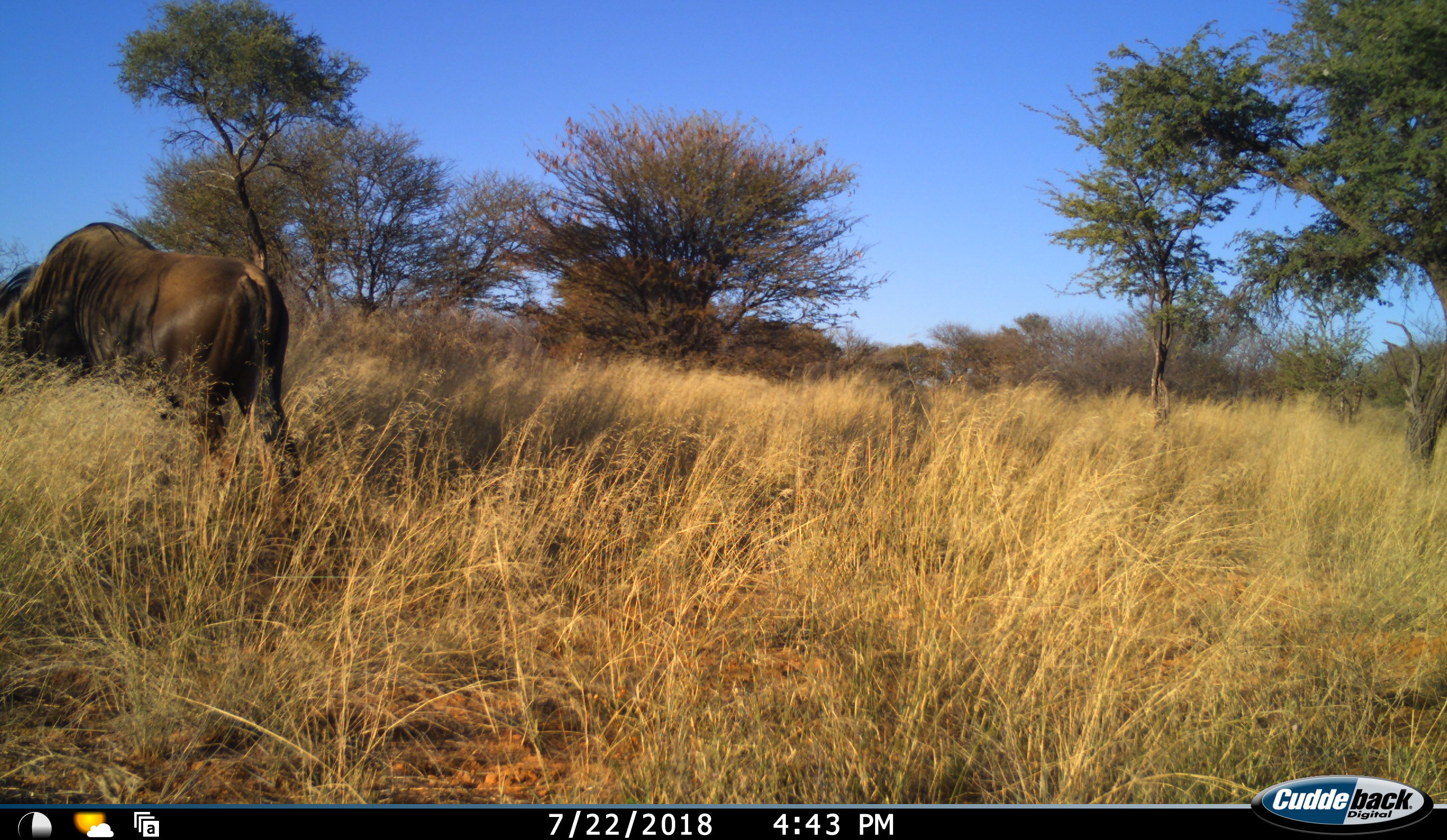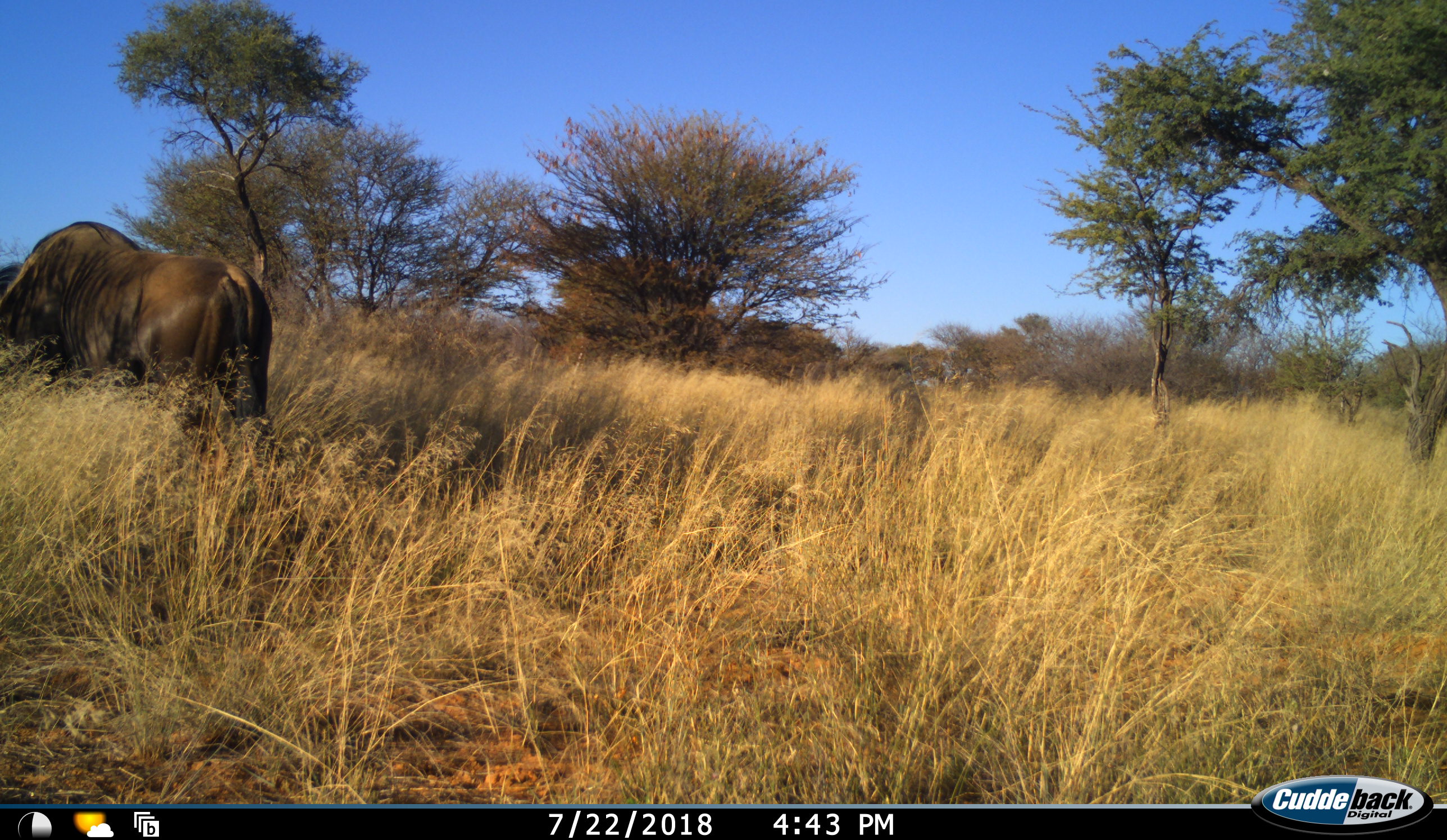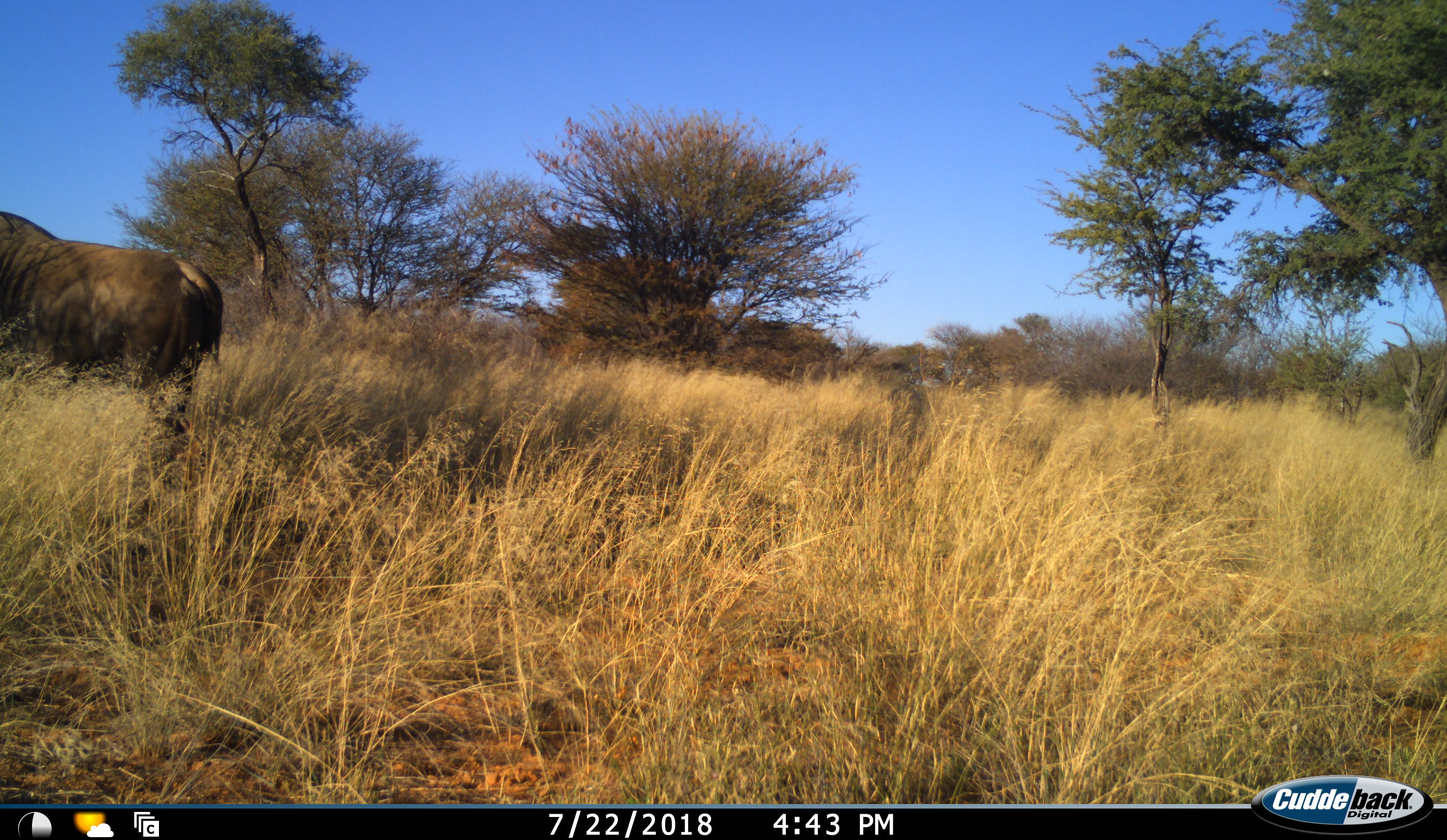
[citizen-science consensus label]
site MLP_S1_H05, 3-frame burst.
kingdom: Animalia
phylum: Chordata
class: Mammalia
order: Artiodactyla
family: Bovidae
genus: Connochaetes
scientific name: Connochaetes taurinus taurinus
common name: blue wildebeest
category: wildebeestblue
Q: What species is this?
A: Wildebeestblue (blue wildebeest) (Connochaetes taurinus taurinus).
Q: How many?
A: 1.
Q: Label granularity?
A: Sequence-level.